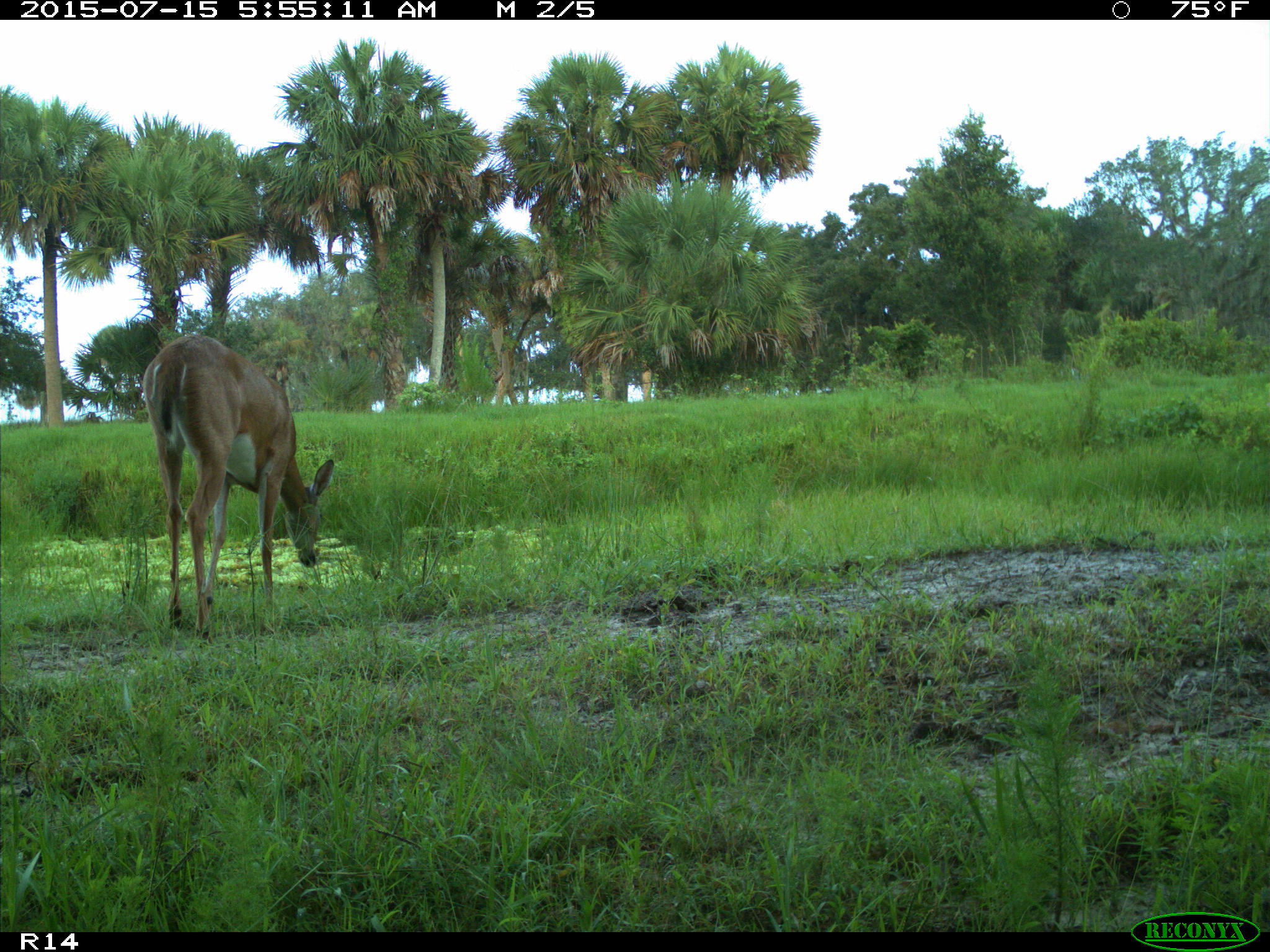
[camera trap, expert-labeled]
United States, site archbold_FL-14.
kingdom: Animalia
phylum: Chordata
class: Mammalia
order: Artiodactyla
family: Bovidae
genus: Bos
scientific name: Bos taurus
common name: domestic cow